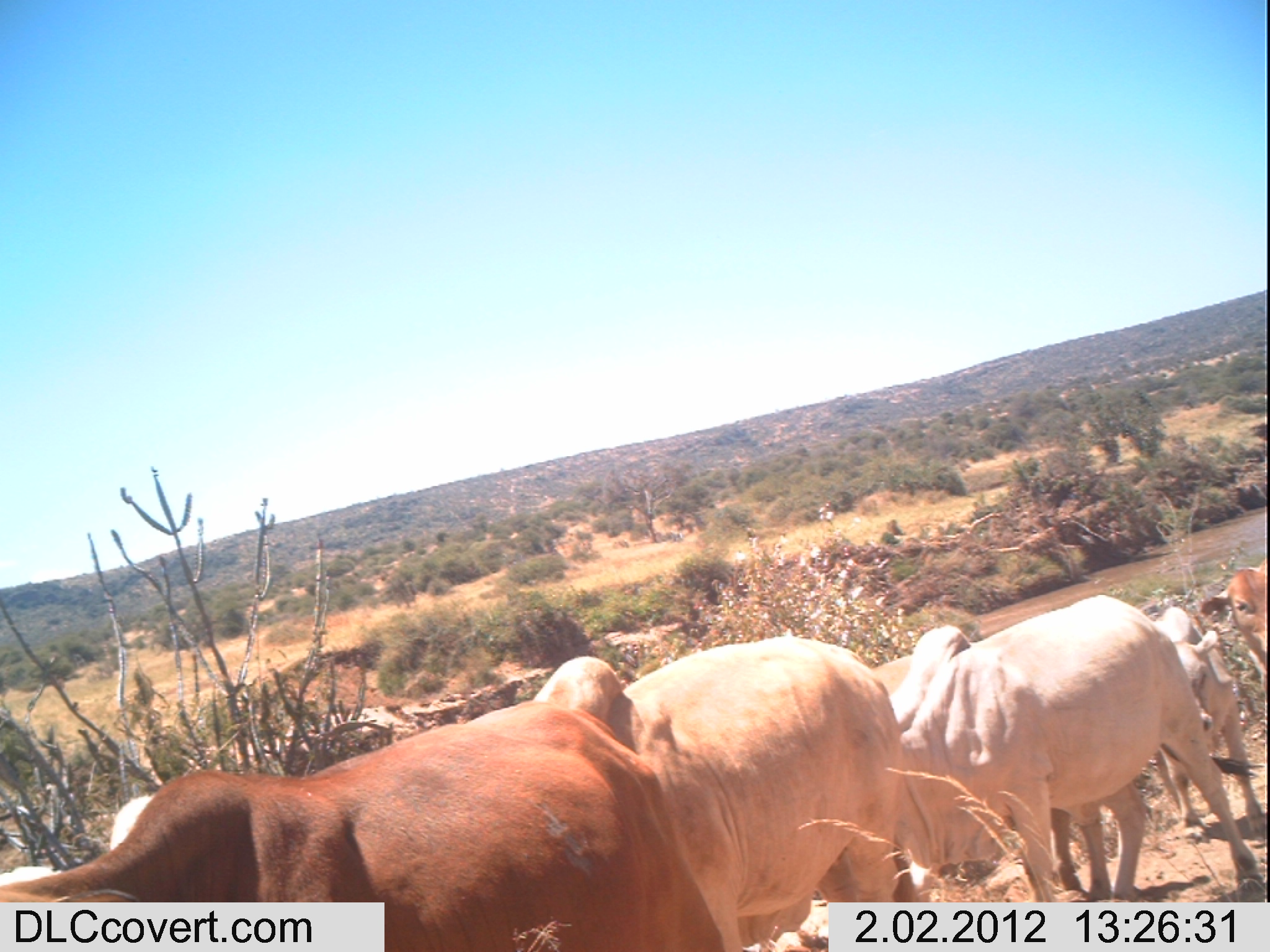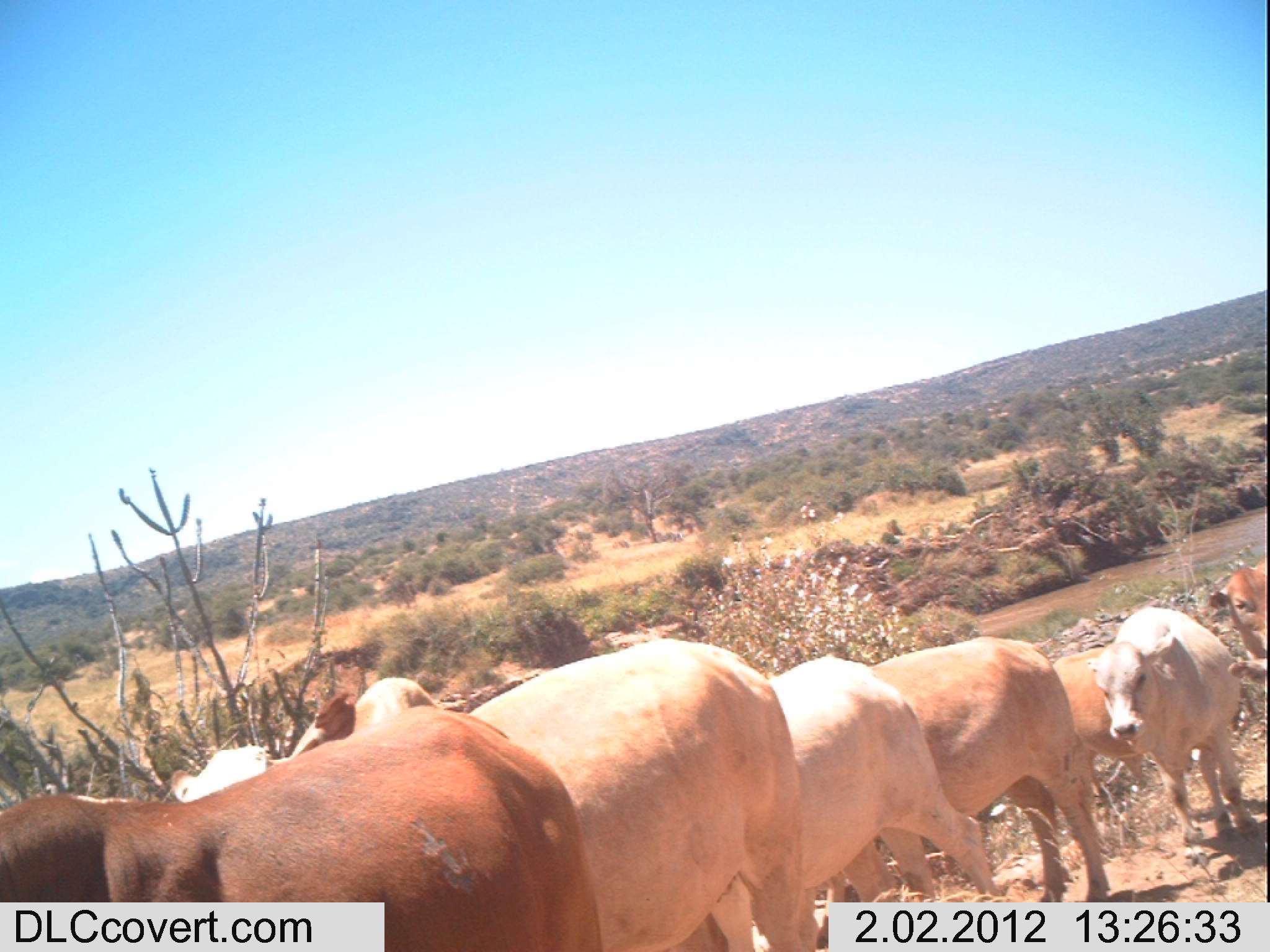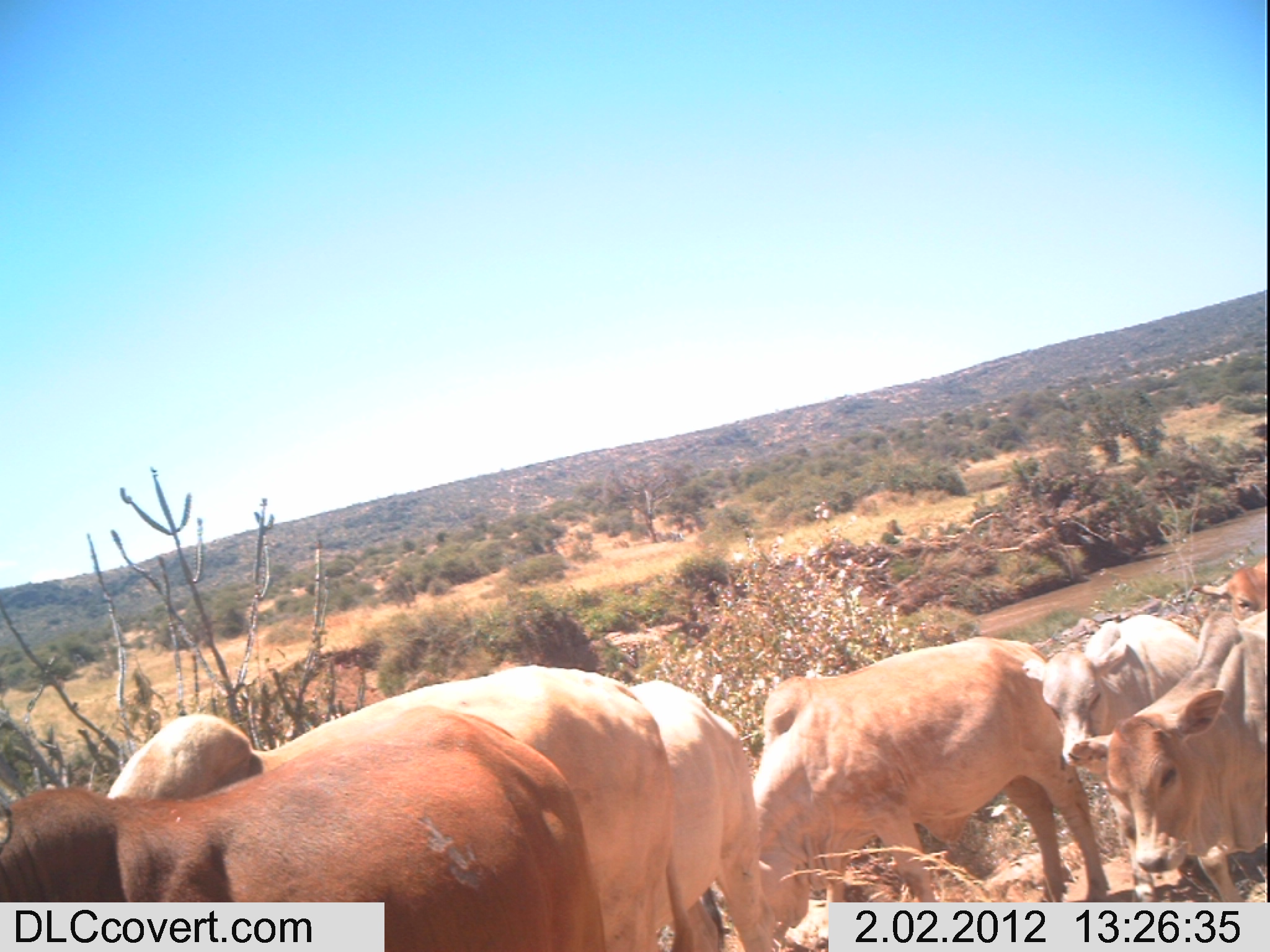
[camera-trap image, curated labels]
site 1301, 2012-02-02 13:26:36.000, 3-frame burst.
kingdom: Animalia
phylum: Chordata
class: Mammalia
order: Artiodactyla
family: Bovidae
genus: Bos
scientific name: Bos taurus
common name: domestic cattle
Bos taurus (domestic cattle), count 7.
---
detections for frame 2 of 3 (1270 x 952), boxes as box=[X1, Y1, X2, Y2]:
bos taurus: box=[284, 631, 817, 951]; box=[1, 698, 603, 952]; box=[665, 650, 1005, 952]; box=[864, 630, 1109, 932]; box=[1084, 601, 1259, 848]; box=[1050, 645, 1158, 802]; box=[1201, 556, 1270, 665]; box=[164, 740, 271, 804]